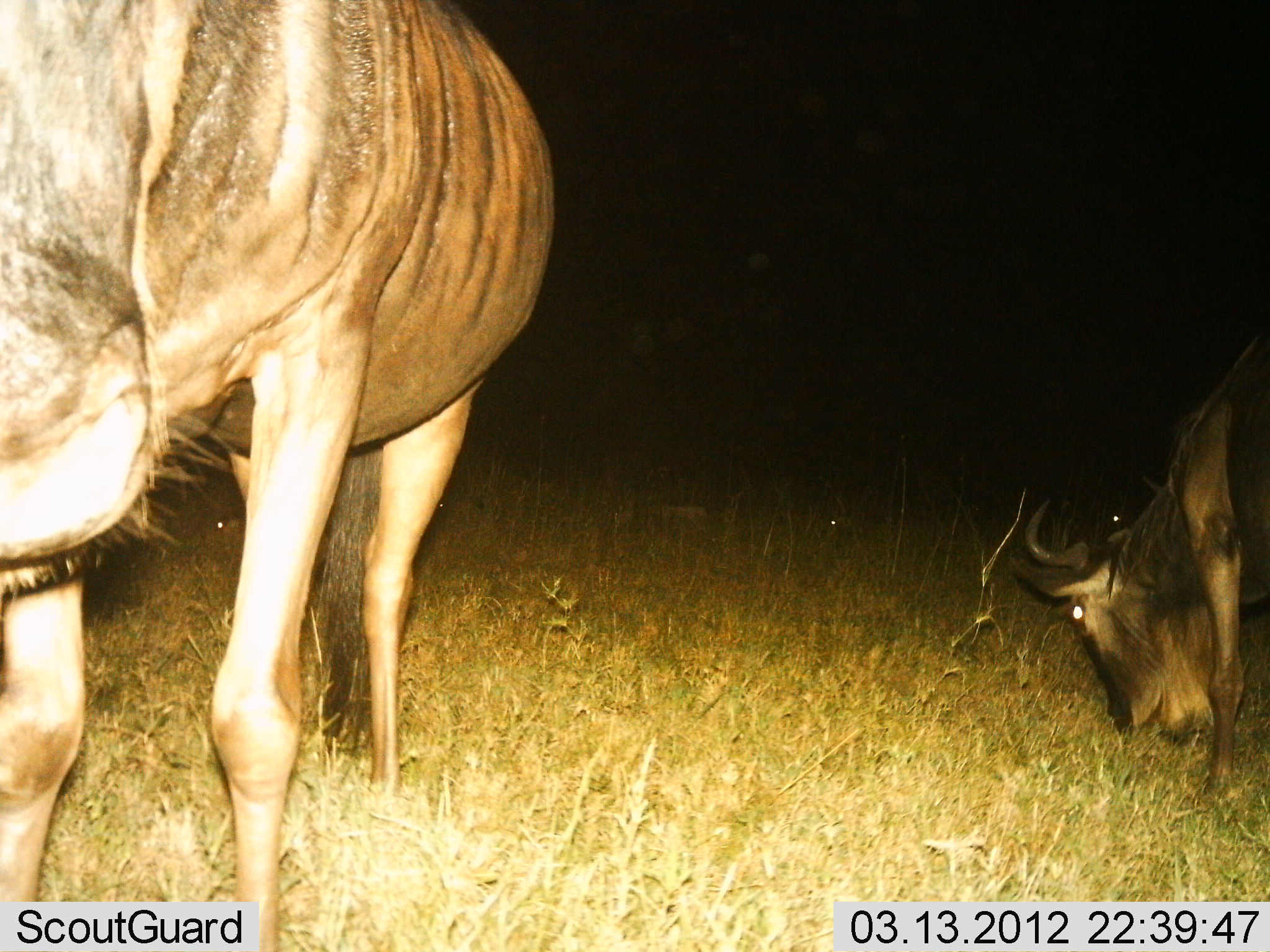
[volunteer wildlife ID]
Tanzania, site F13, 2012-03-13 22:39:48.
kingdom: Animalia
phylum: Chordata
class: Mammalia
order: Artiodactyla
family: Bovidae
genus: Connochaetes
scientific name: Connochaetes taurinus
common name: blue wildebeest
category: wildebeest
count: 2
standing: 46%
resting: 0%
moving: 0%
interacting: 0%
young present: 0%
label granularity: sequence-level